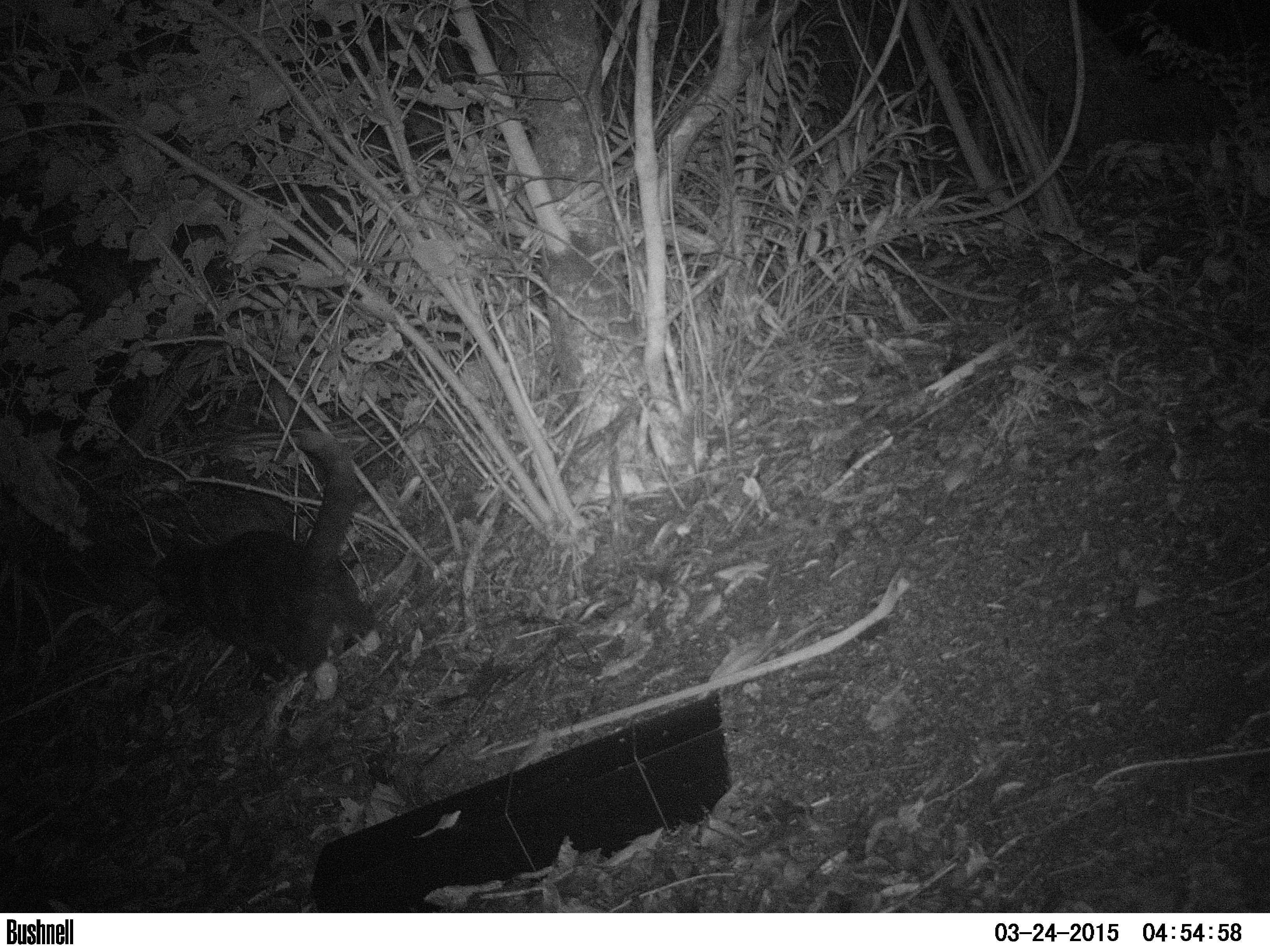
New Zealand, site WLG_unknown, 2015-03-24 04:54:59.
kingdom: Animalia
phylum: Chordata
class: Mammalia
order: Carnivora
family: Felidae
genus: Felis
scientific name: Felis catus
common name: domestic cat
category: cat